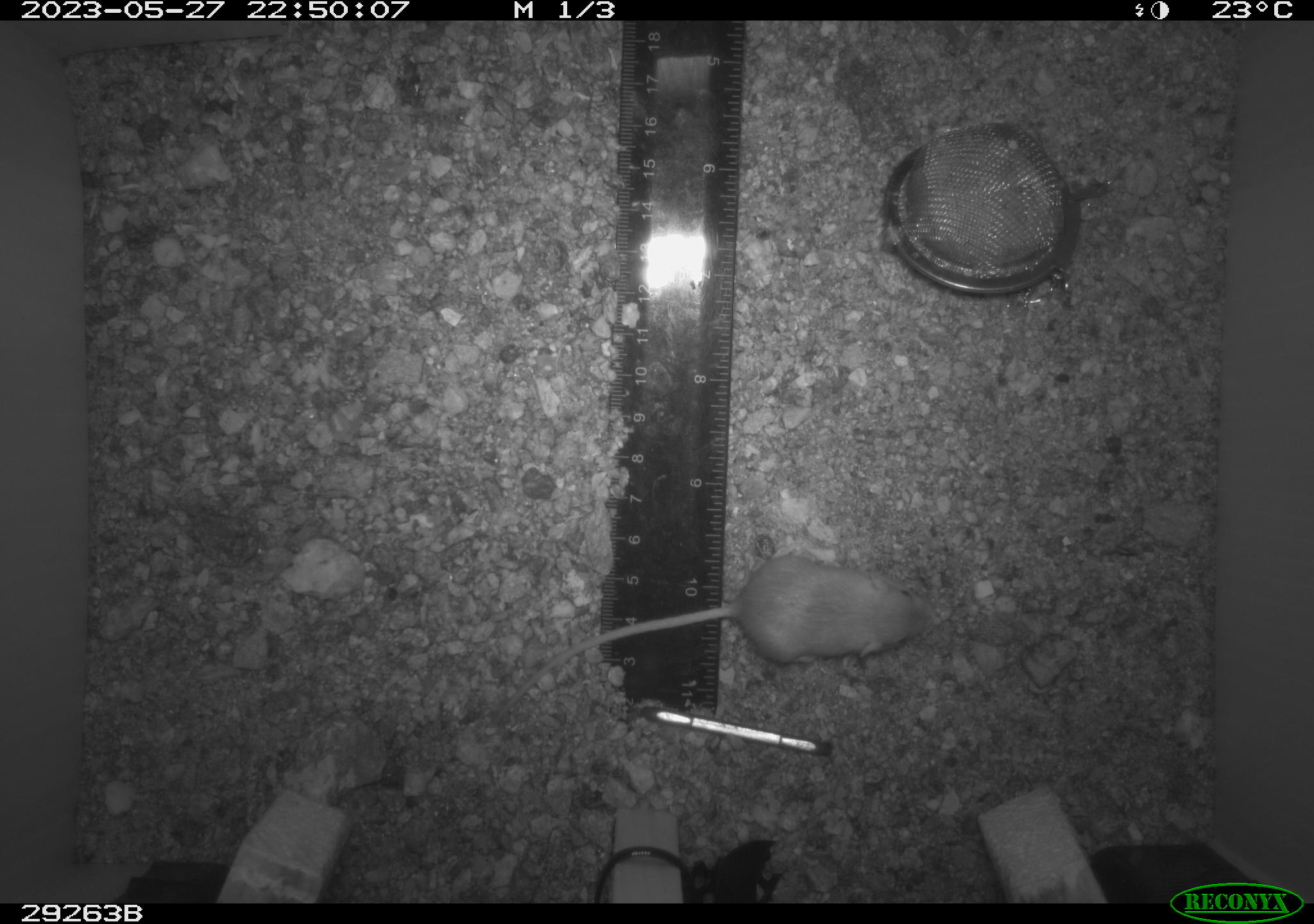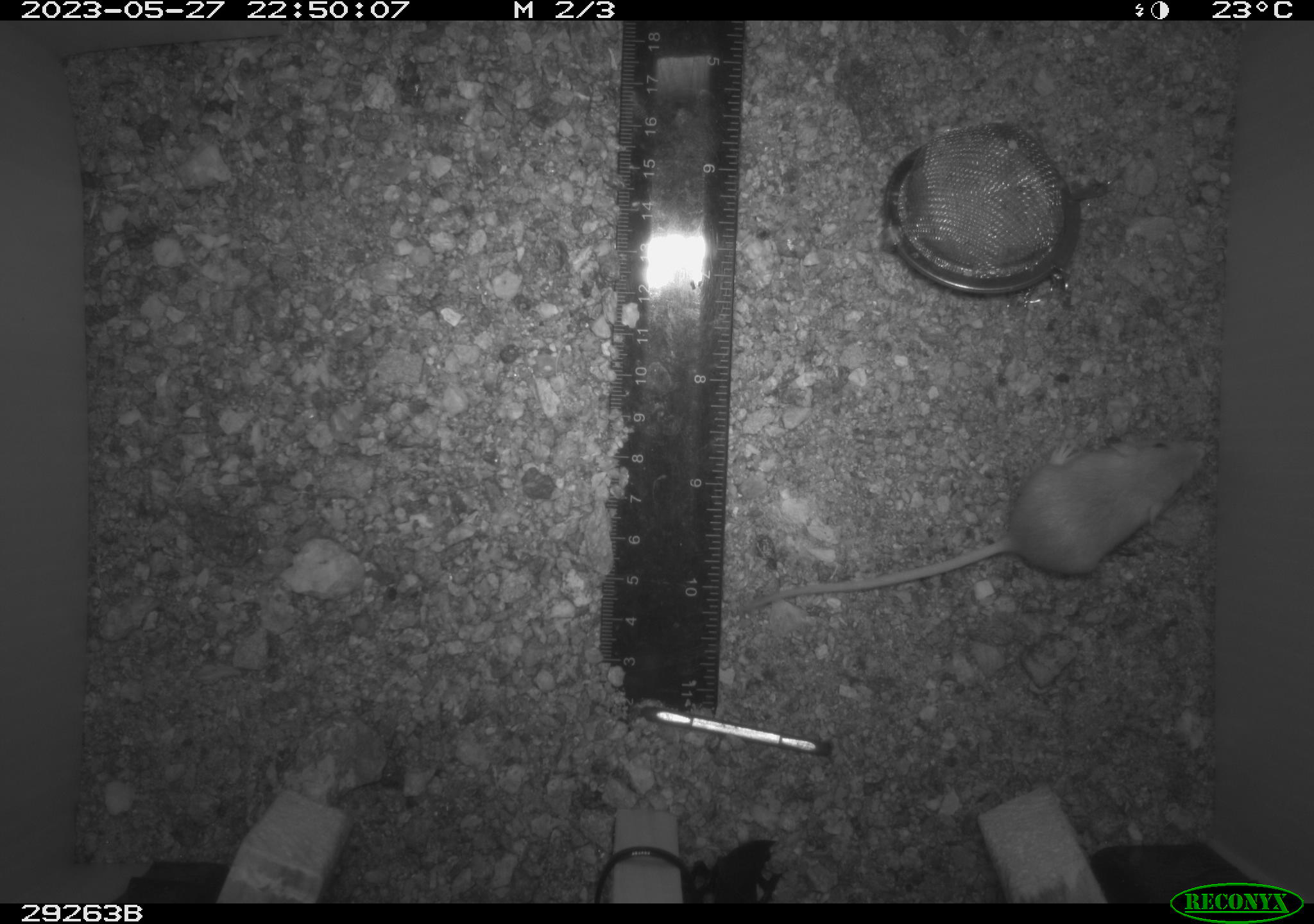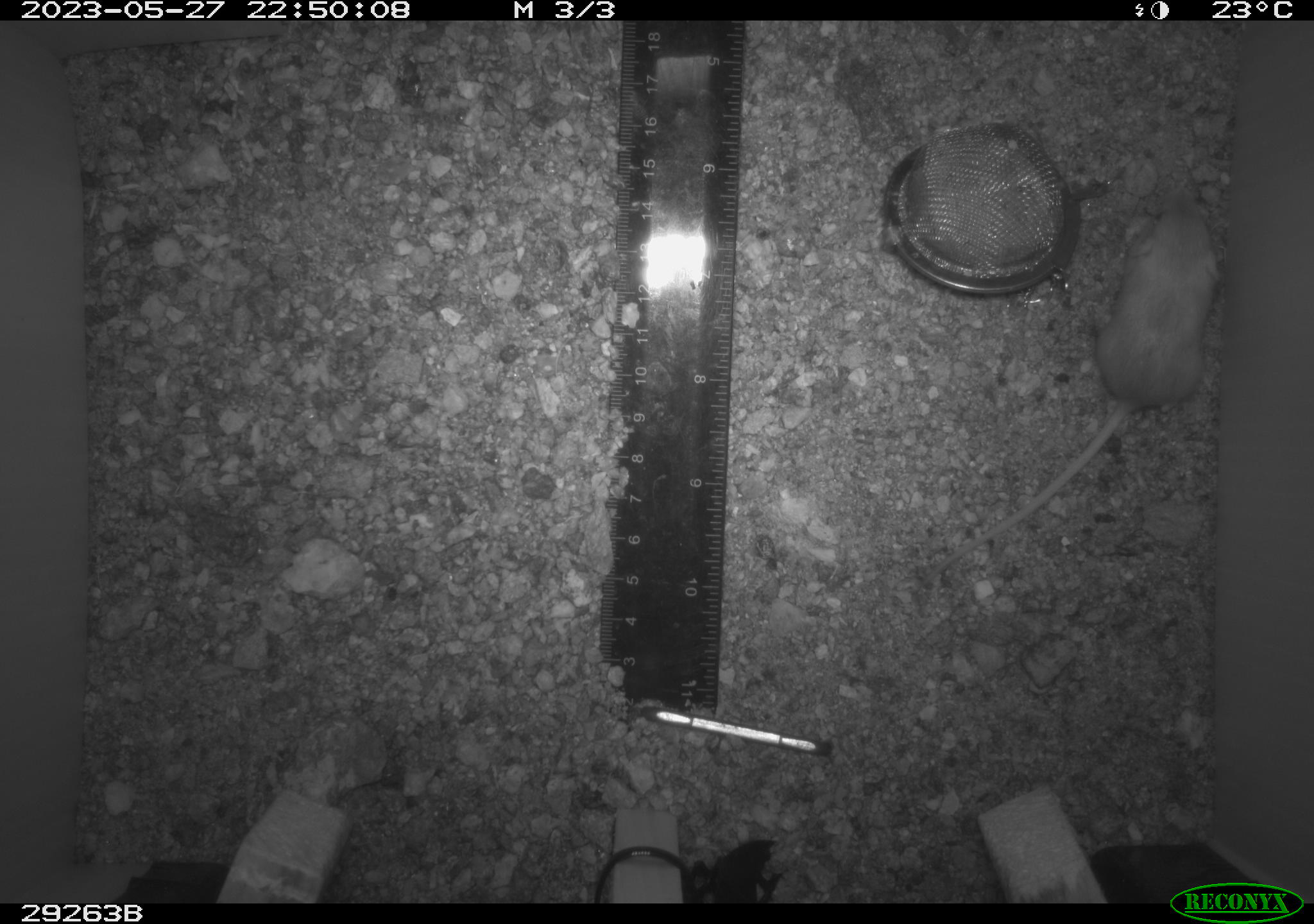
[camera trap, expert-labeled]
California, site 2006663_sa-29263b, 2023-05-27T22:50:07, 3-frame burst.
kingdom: Animalia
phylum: Chordata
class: Mammalia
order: Rodentia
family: Heteromyidae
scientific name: Heteromyidae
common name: kangaroo rats and pocket mice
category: heteromyidae family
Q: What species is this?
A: Heteromyidae family (kangaroo rats and pocket mice) (Heteromyidae).